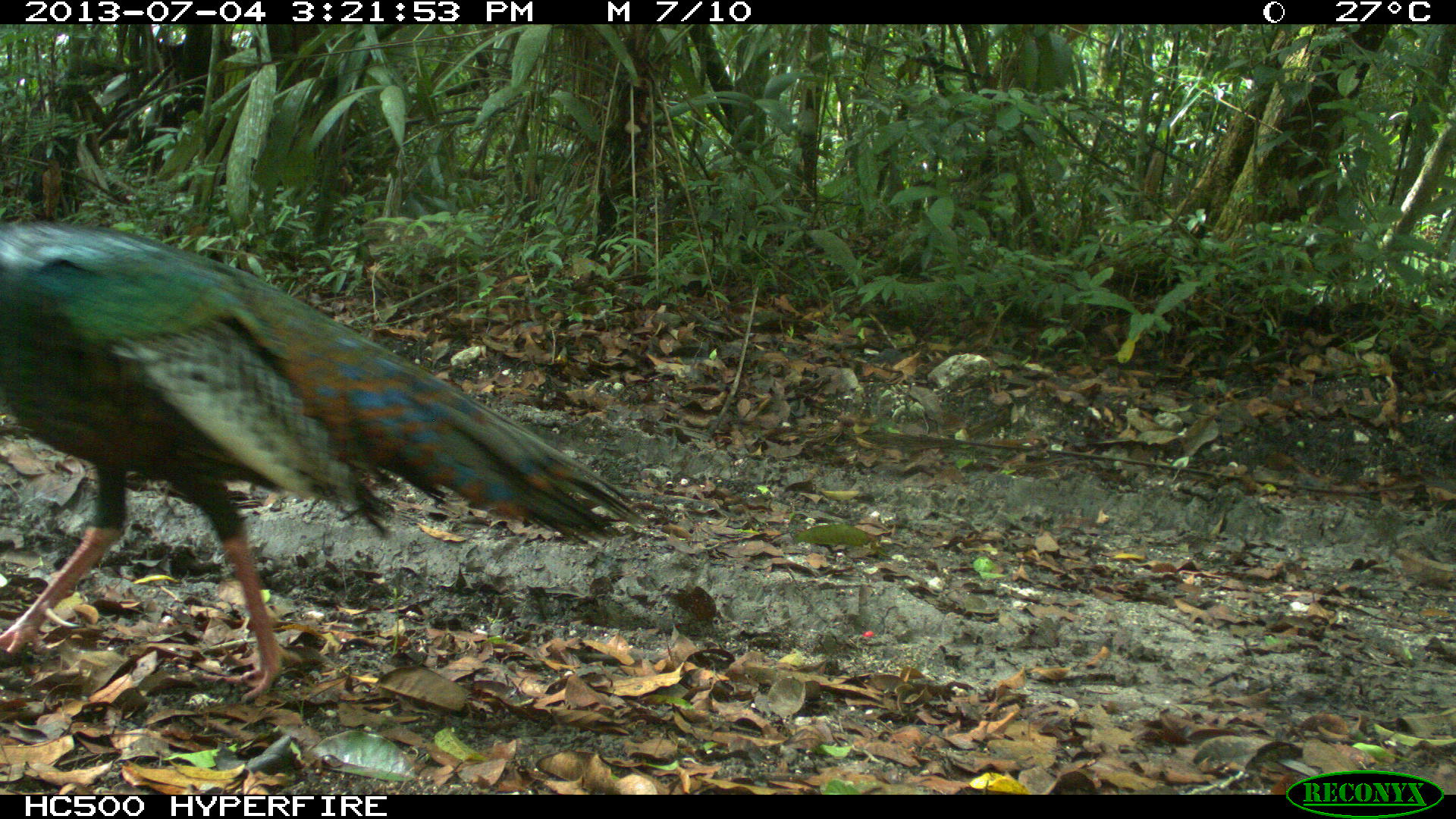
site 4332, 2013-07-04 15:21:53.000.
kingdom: Animalia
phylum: Chordata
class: Aves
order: Galliformes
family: Phasianidae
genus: Meleagris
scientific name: Meleagris ocellata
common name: ocellated turkey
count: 1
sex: male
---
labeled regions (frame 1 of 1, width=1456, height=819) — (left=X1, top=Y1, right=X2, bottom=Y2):
meleagris ocellata: (left=0, top=214, right=653, bottom=700)